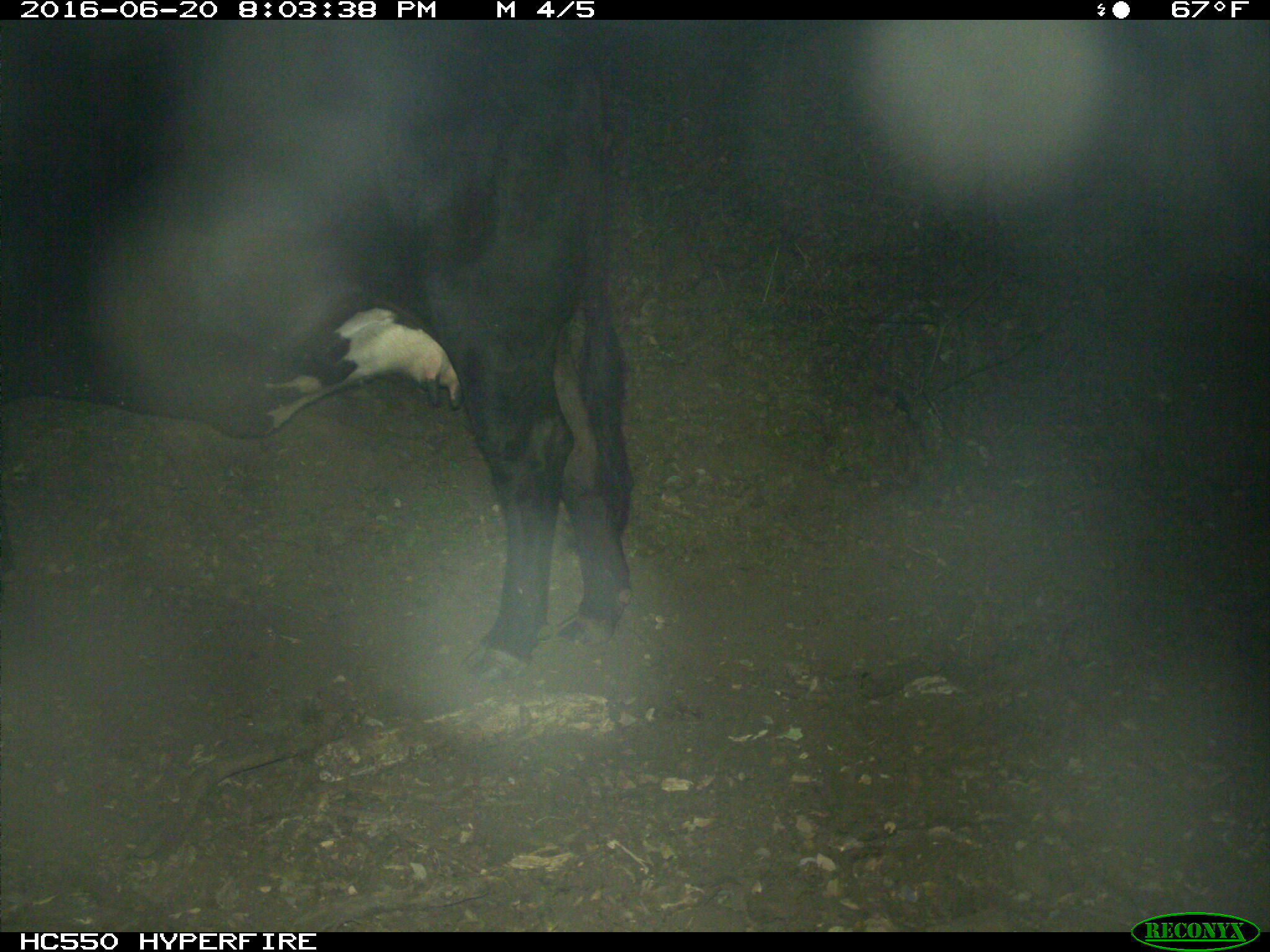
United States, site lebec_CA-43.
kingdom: Animalia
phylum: Chordata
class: Mammalia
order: Artiodactyla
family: Bovidae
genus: Bos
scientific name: Bos taurus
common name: domestic cow